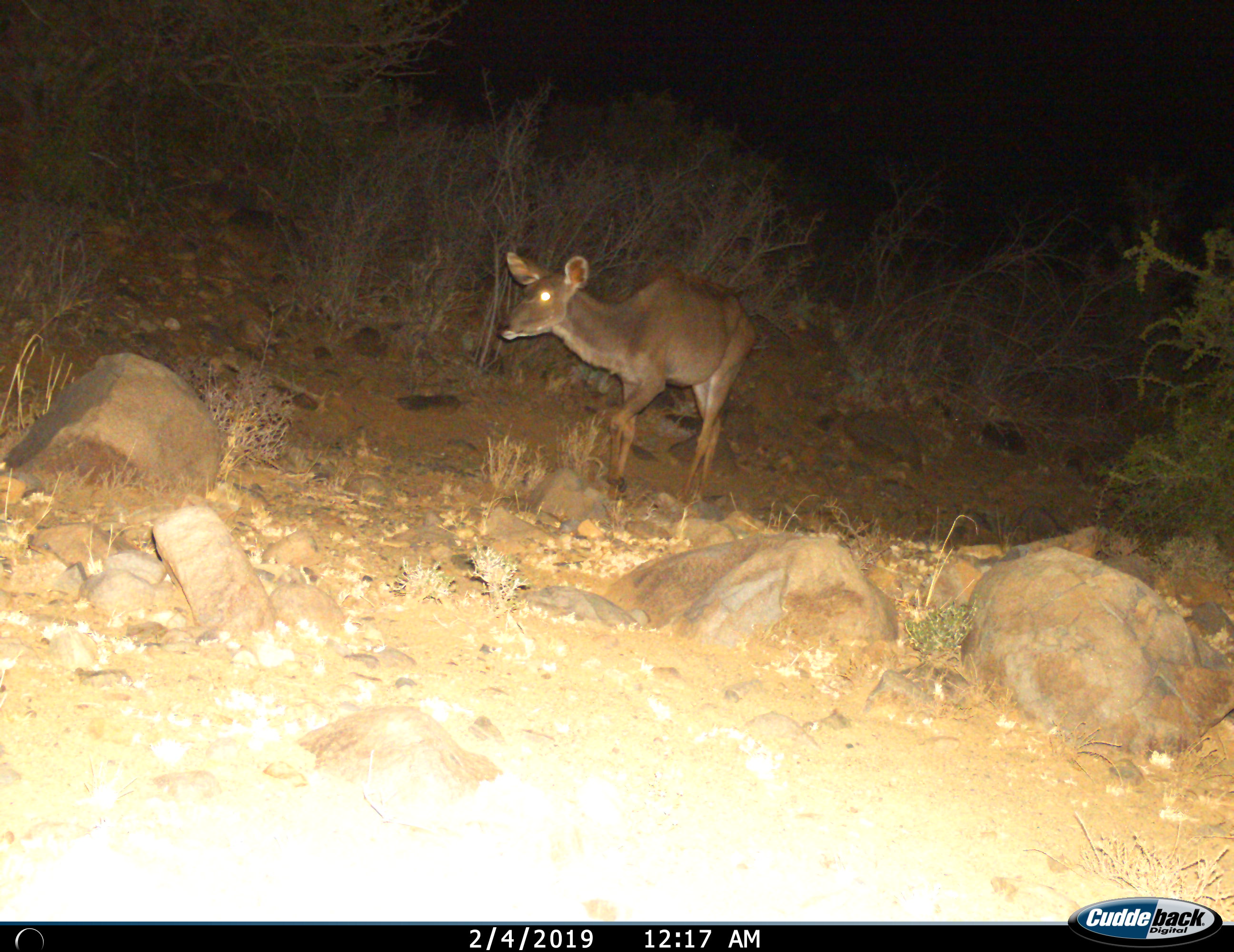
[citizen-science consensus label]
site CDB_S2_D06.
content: unidentified animal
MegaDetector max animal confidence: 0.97